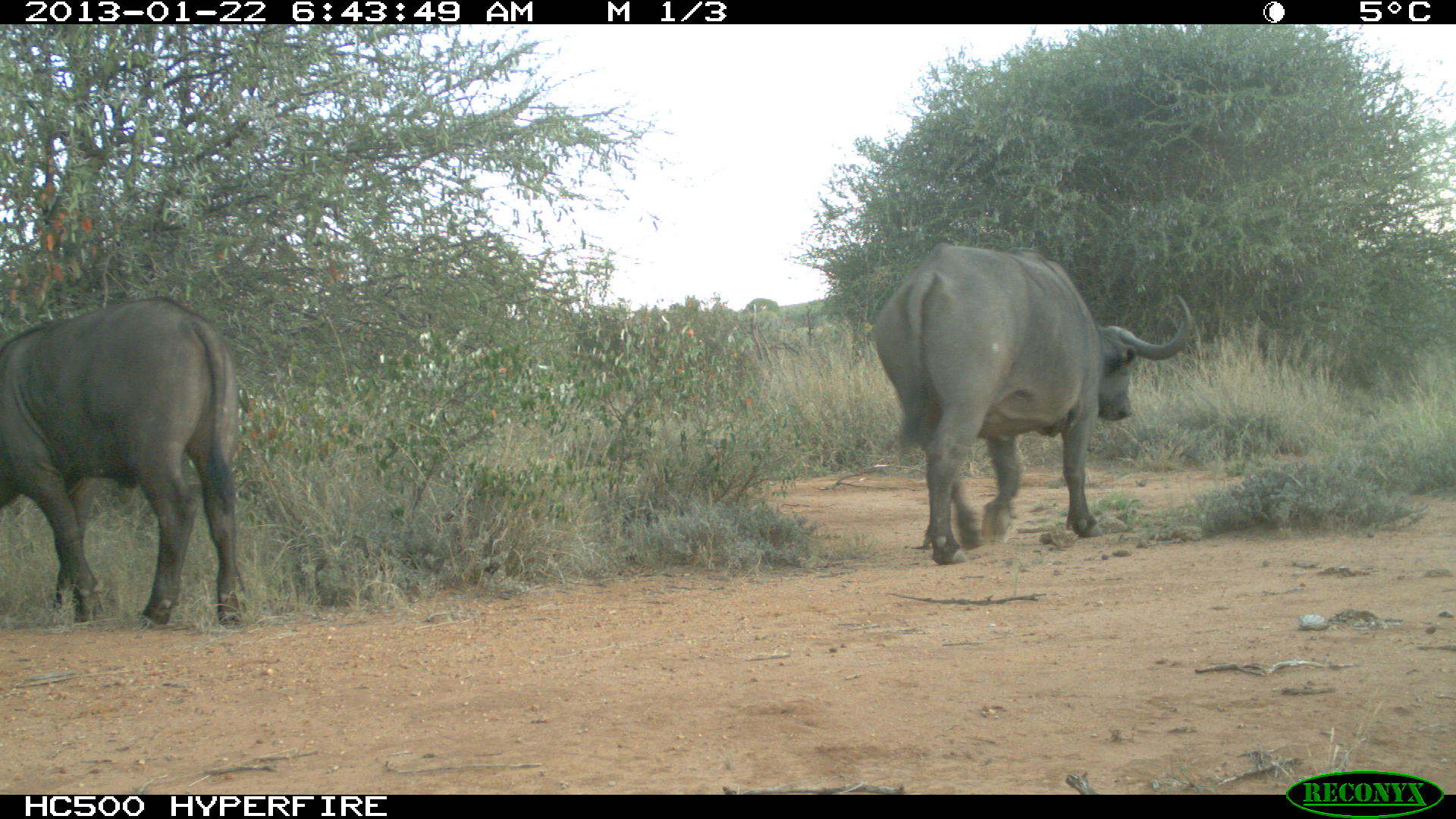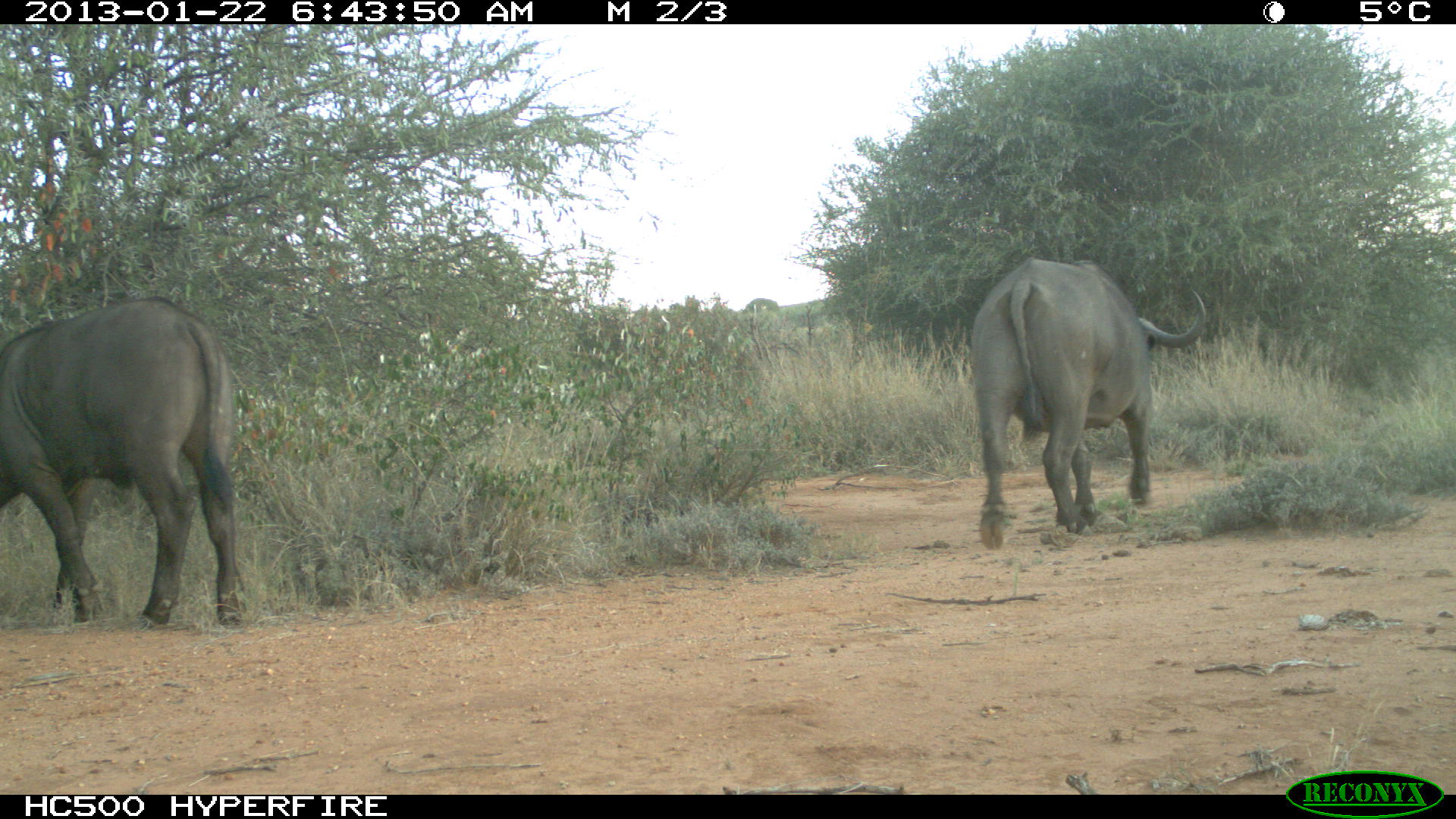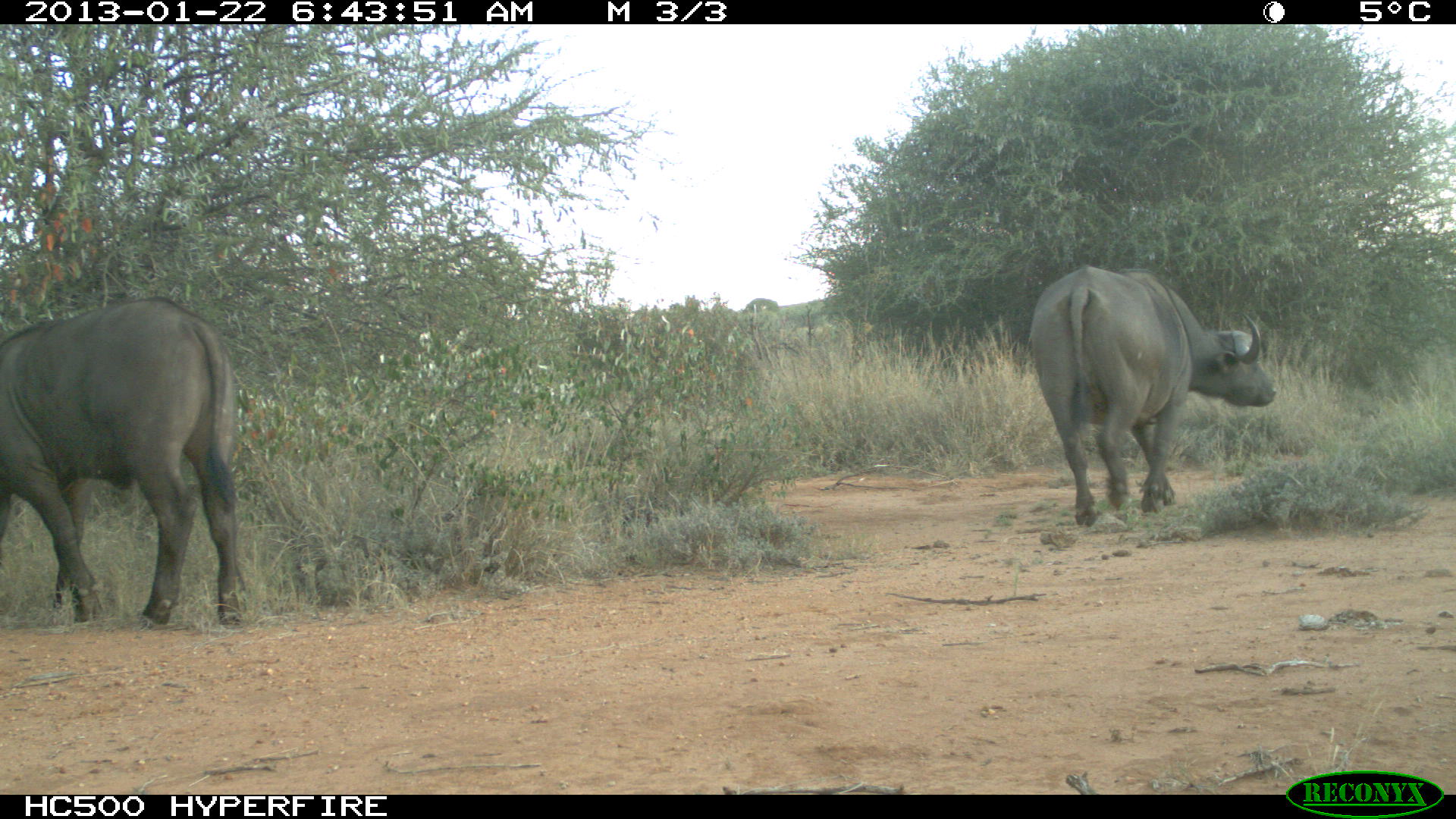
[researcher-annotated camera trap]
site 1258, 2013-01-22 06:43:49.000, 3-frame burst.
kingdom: Animalia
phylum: Chordata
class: Mammalia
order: Artiodactyla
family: Bovidae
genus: Syncerus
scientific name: Syncerus caffer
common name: african buffalo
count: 2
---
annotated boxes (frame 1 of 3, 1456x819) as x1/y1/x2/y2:
syncerus caffer: 874/239/1194/561; 1/296/245/628